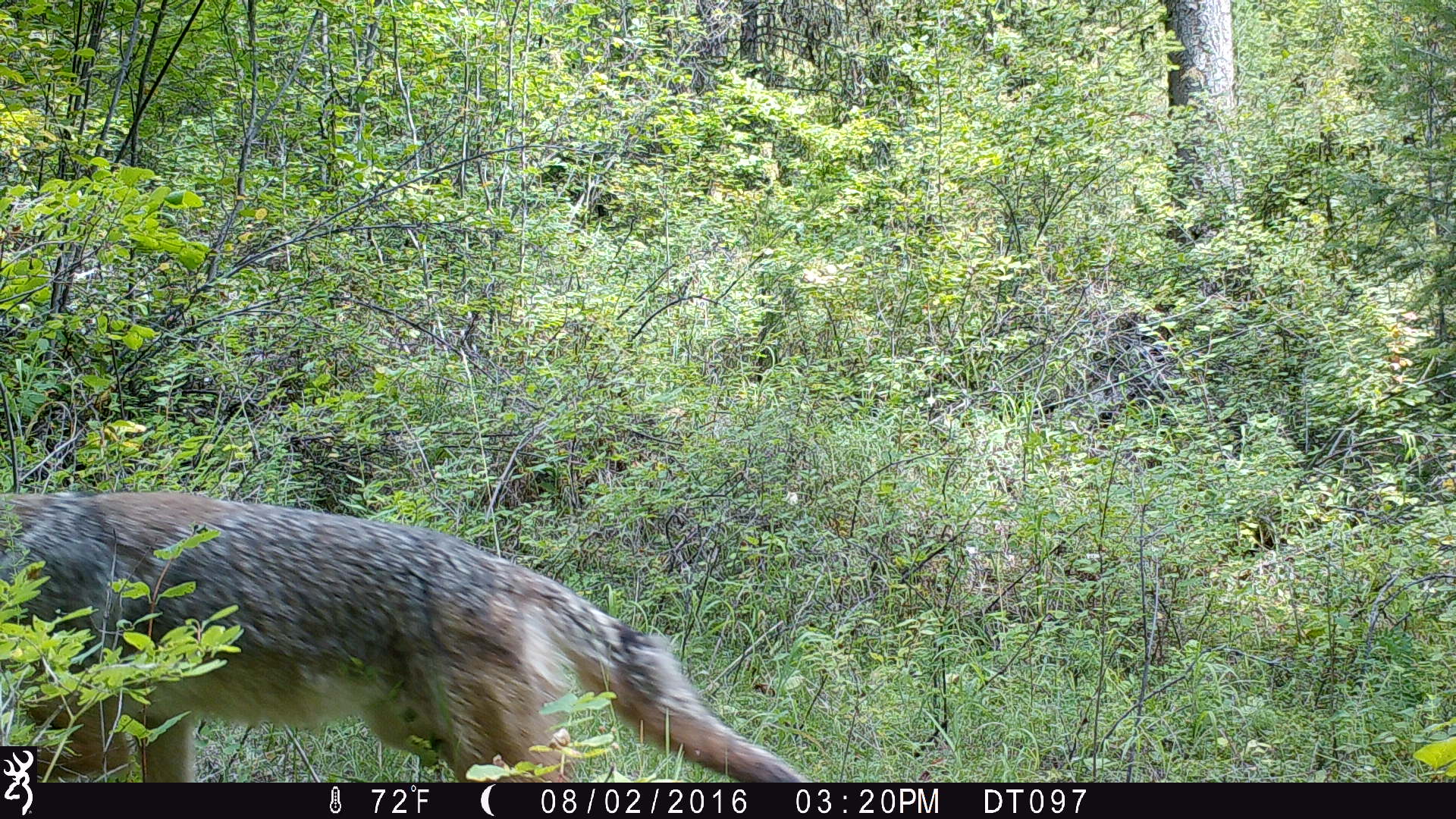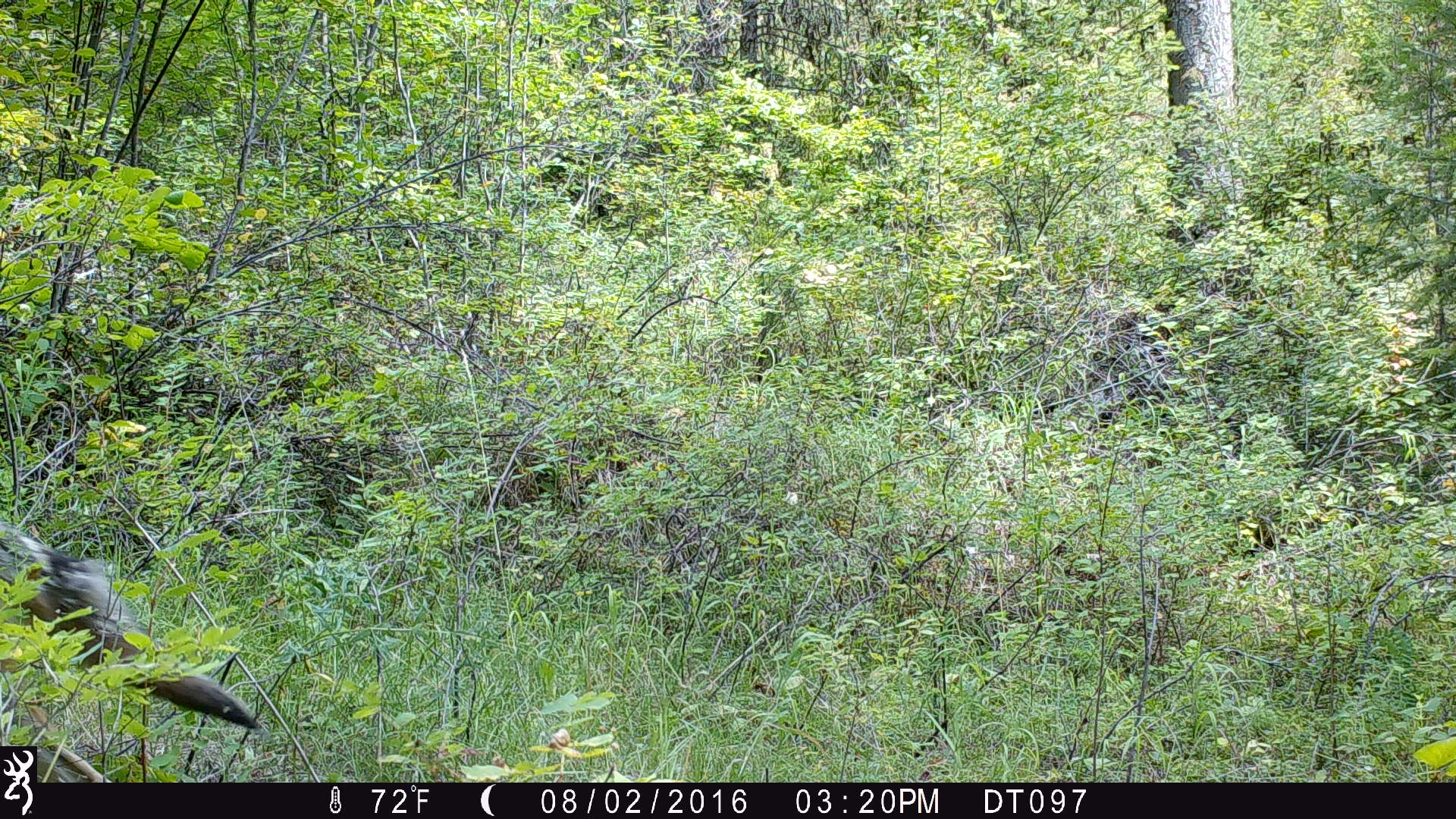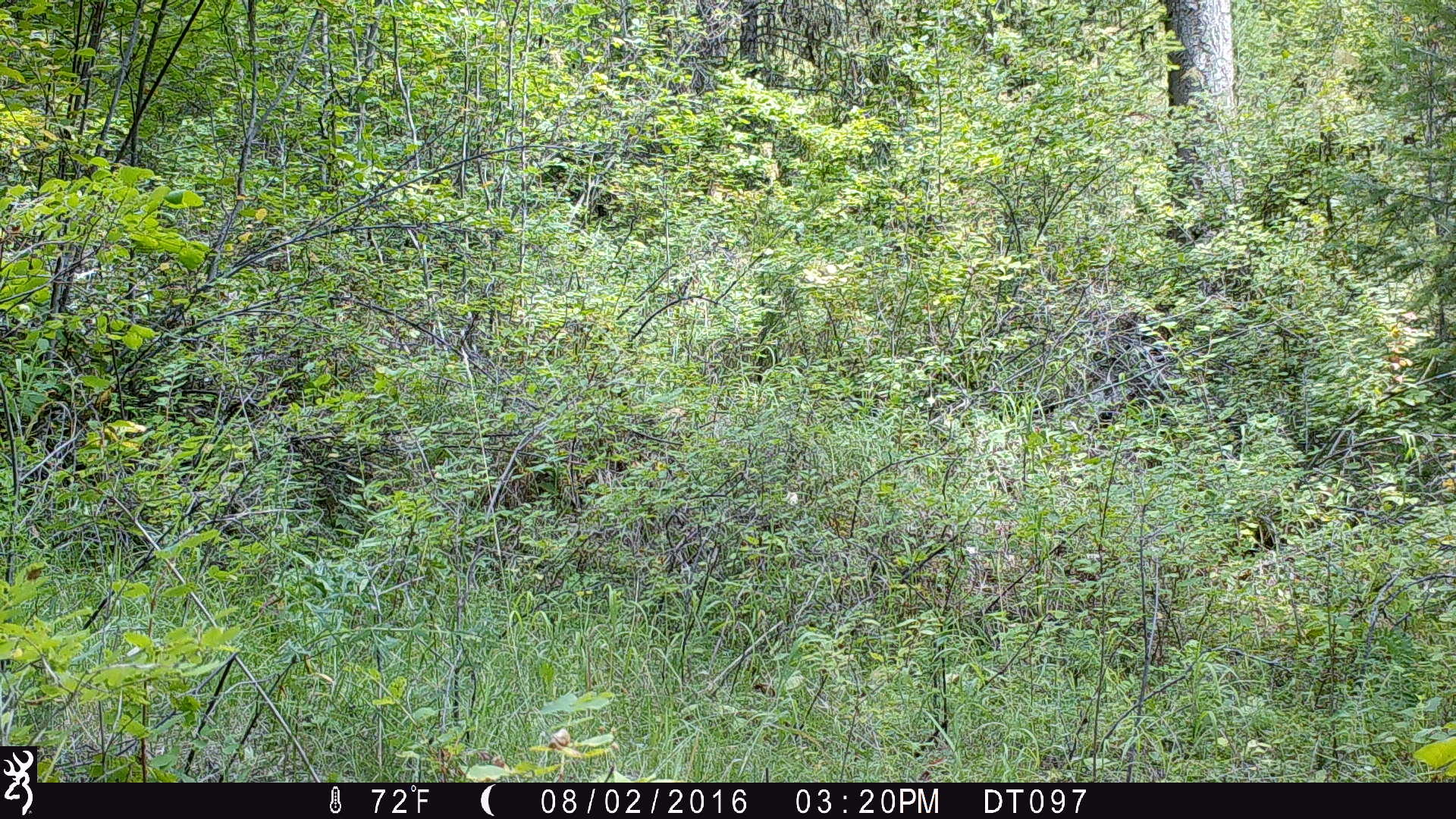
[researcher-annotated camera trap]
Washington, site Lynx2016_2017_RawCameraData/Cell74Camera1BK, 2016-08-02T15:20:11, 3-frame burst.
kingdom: Animalia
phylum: Chordata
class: Mammalia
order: Carnivora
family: Canidae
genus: Canis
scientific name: Canis latrans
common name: coyote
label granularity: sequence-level